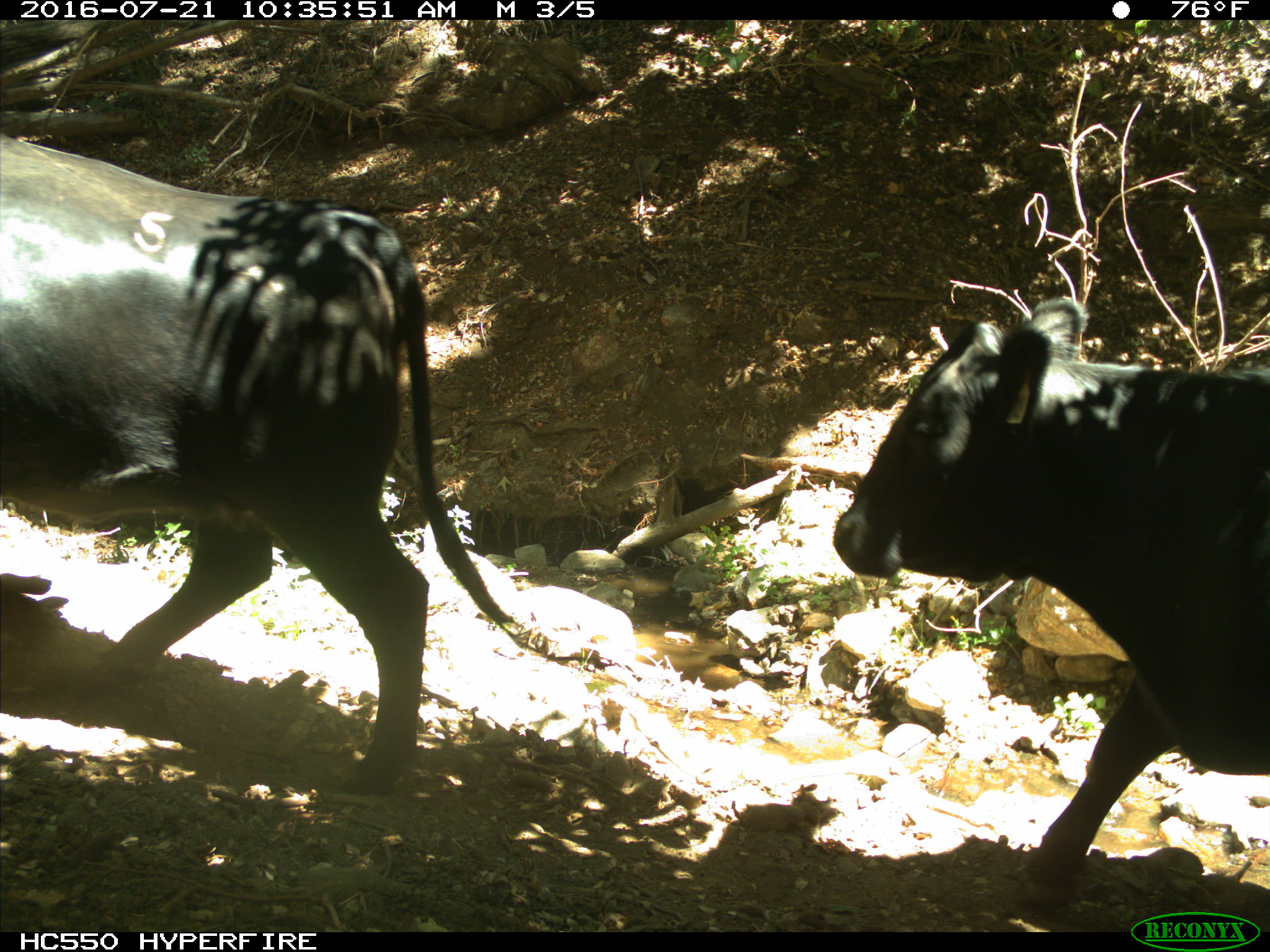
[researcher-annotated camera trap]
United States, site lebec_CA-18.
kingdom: Animalia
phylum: Chordata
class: Mammalia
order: Artiodactyla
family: Bovidae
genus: Bos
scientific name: Bos taurus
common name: domestic cow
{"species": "Bos taurus (domestic cow)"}